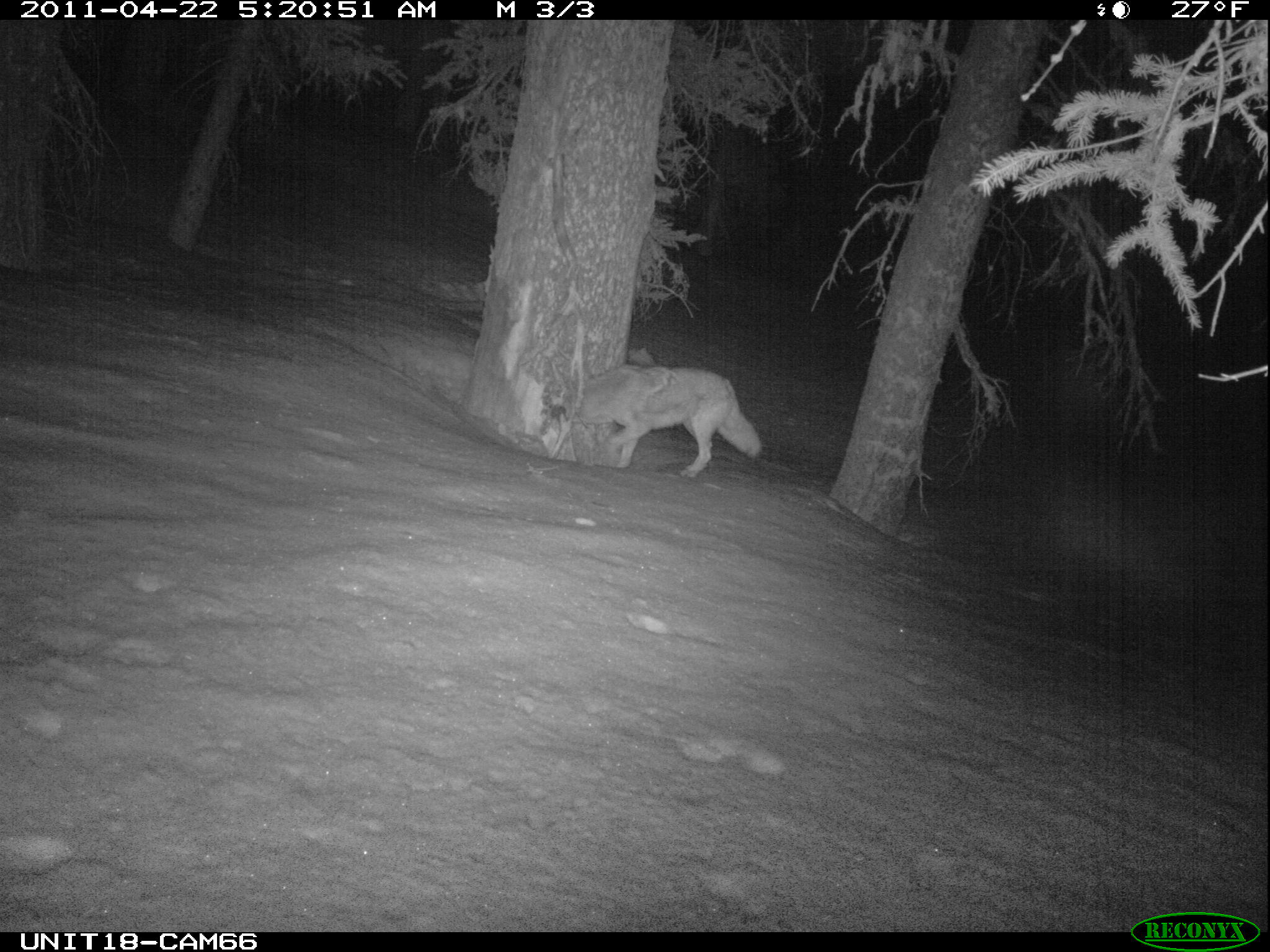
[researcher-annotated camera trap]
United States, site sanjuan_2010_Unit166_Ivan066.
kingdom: Animalia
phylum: Chordata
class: Mammalia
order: Carnivora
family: Canidae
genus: Canis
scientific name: Canis latrans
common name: coyote